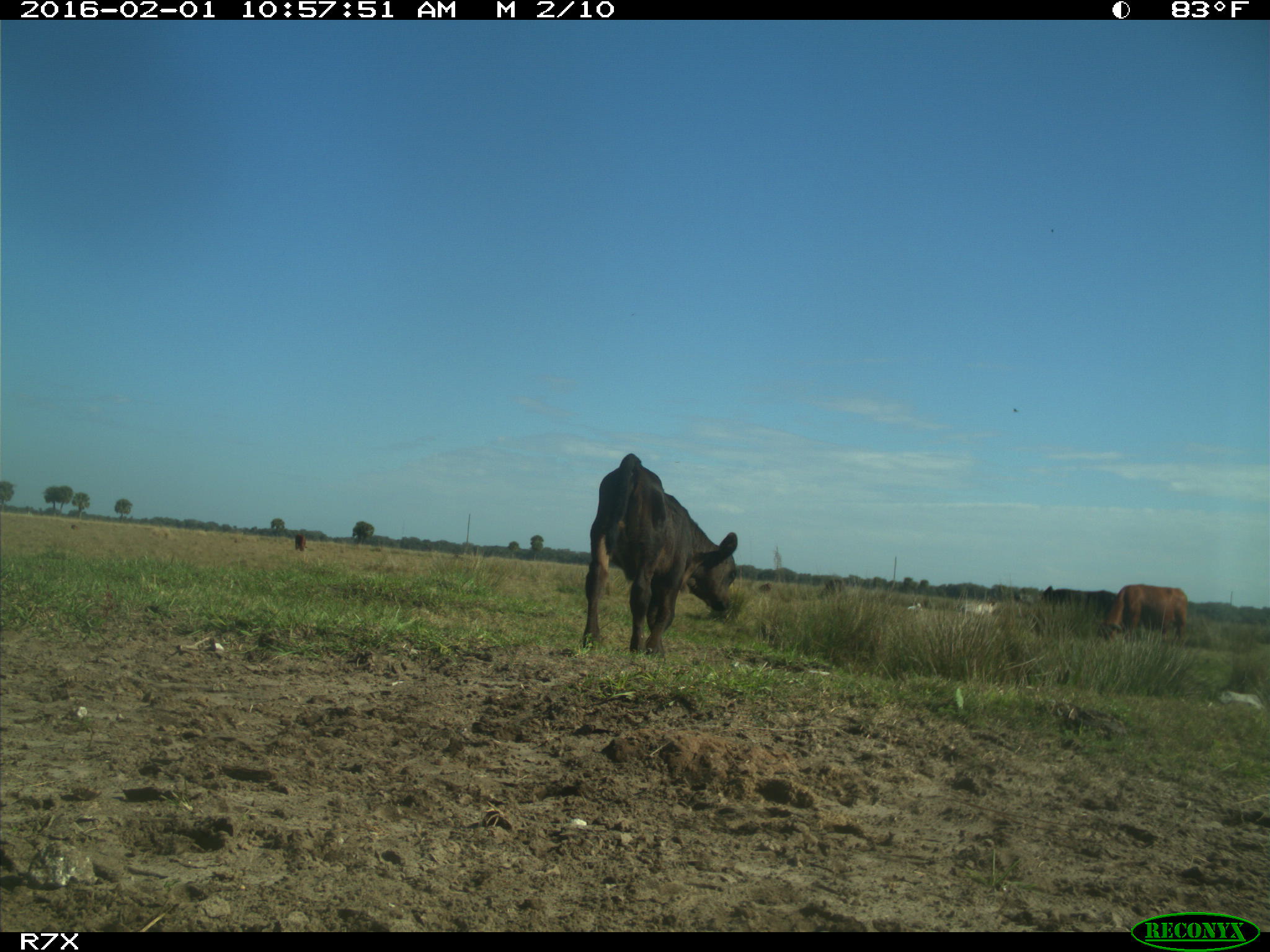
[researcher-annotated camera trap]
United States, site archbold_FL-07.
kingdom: Animalia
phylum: Chordata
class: Mammalia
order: Artiodactyla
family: Bovidae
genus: Bos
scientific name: Bos taurus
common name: domestic cow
Bos taurus (domestic cow).